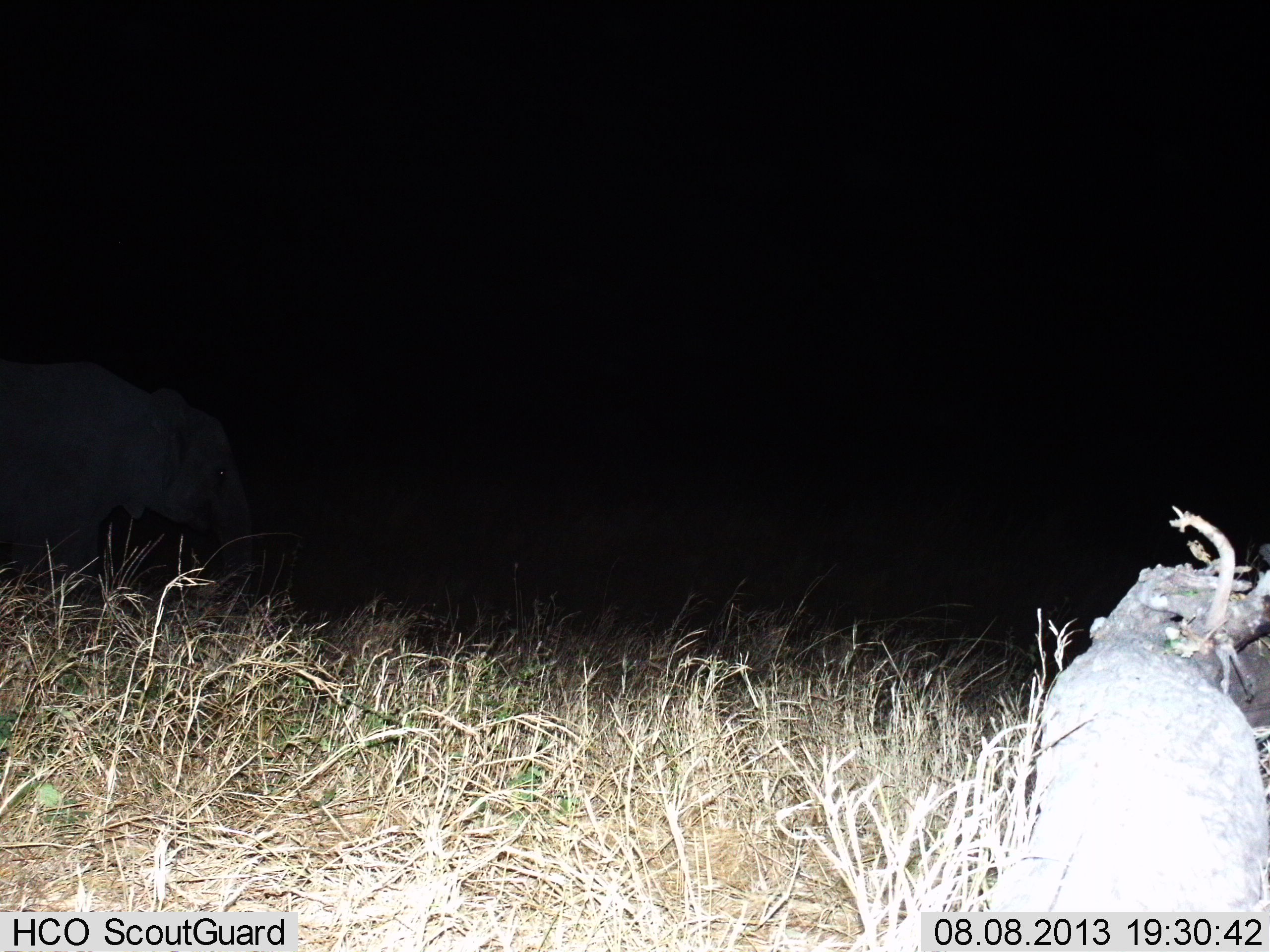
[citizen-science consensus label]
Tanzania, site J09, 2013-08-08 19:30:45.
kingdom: Animalia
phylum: Chordata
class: Mammalia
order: Proboscidea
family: Elephantidae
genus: Loxodonta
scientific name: Loxodonta africana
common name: african bush elephant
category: elephant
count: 1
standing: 50%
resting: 0%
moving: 50%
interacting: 0%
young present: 10%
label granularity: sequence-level